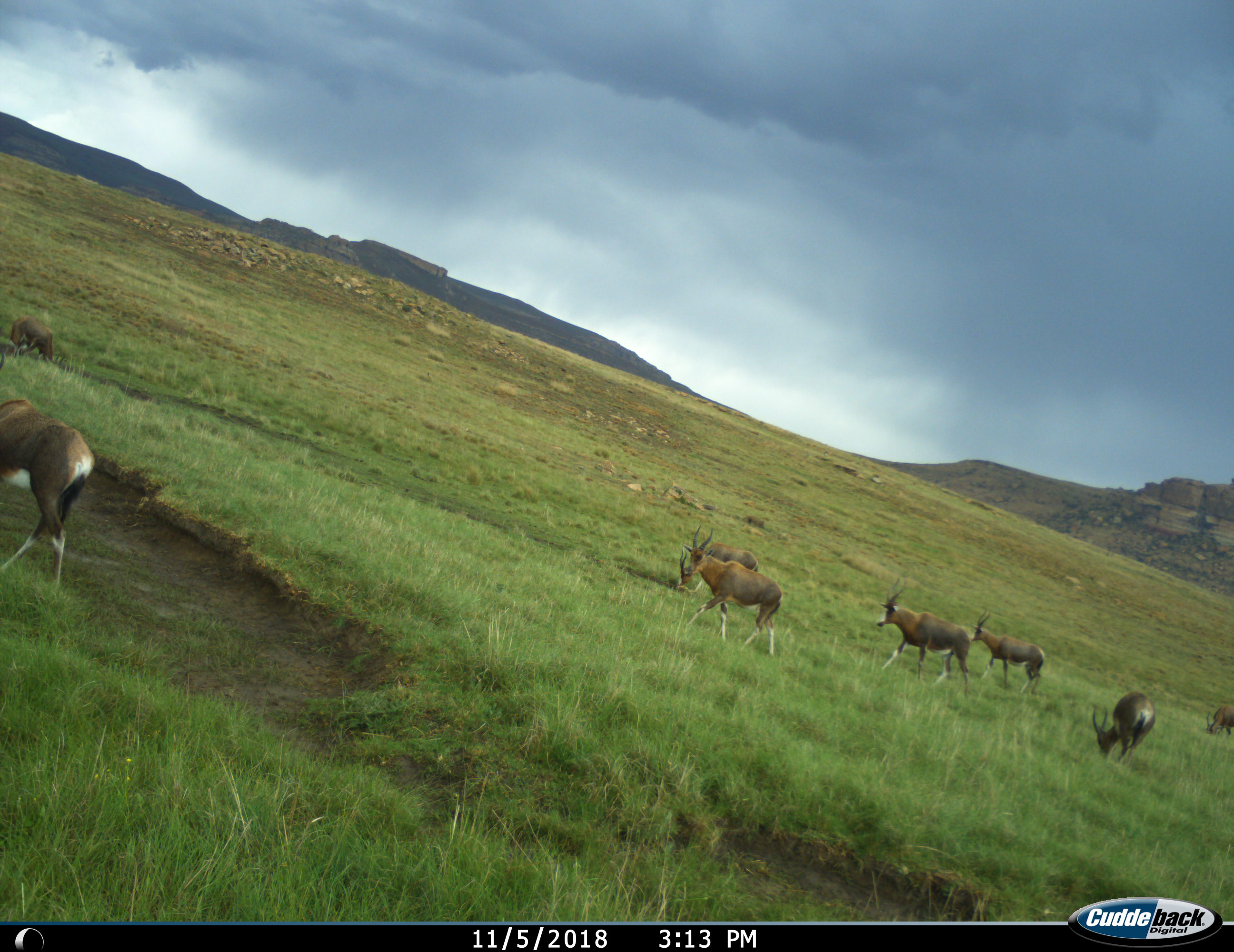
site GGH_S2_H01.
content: unidentified animal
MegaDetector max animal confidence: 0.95